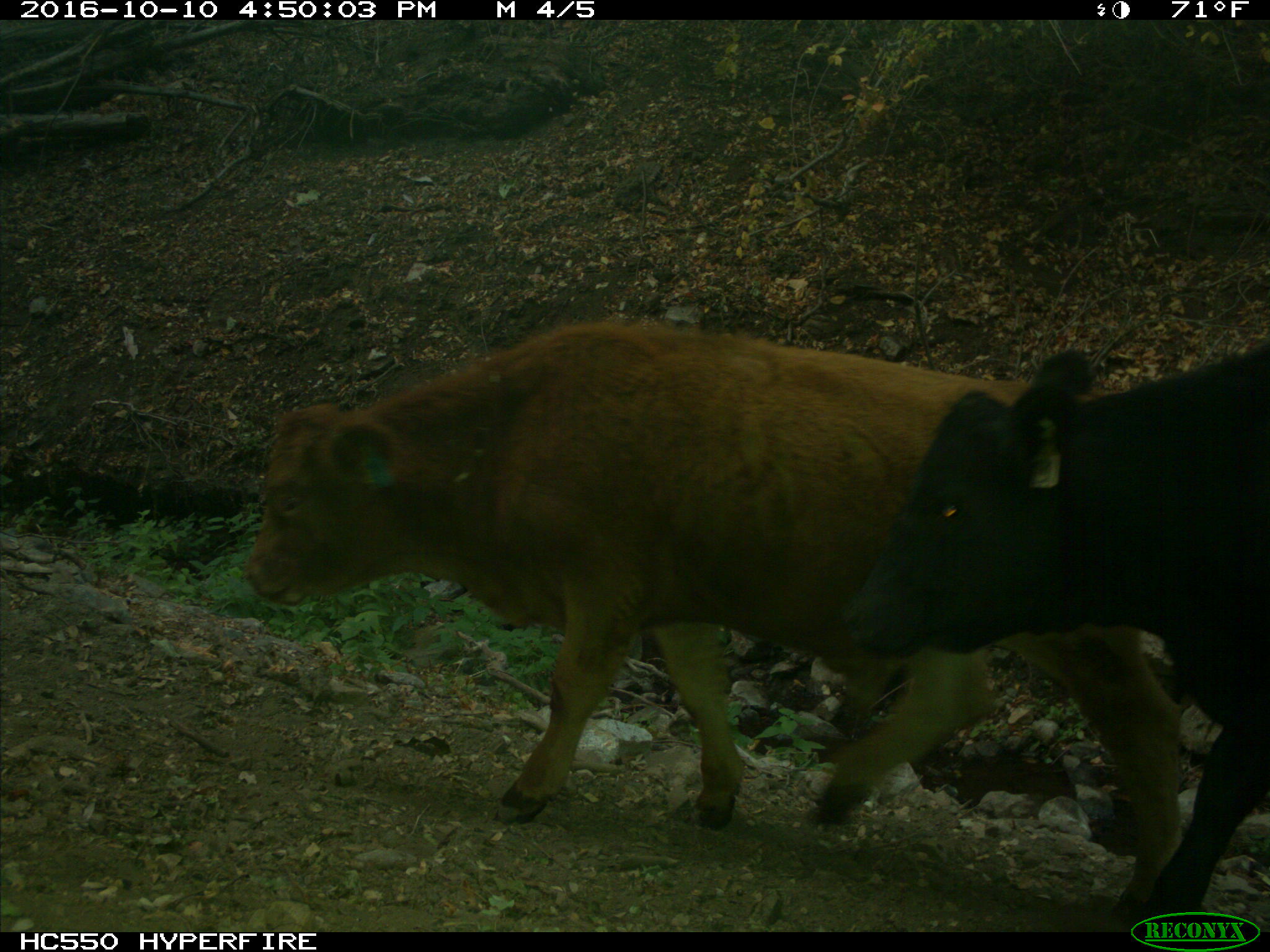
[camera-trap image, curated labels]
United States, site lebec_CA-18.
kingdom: Animalia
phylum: Chordata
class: Mammalia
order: Artiodactyla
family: Bovidae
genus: Bos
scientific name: Bos taurus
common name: domestic cow